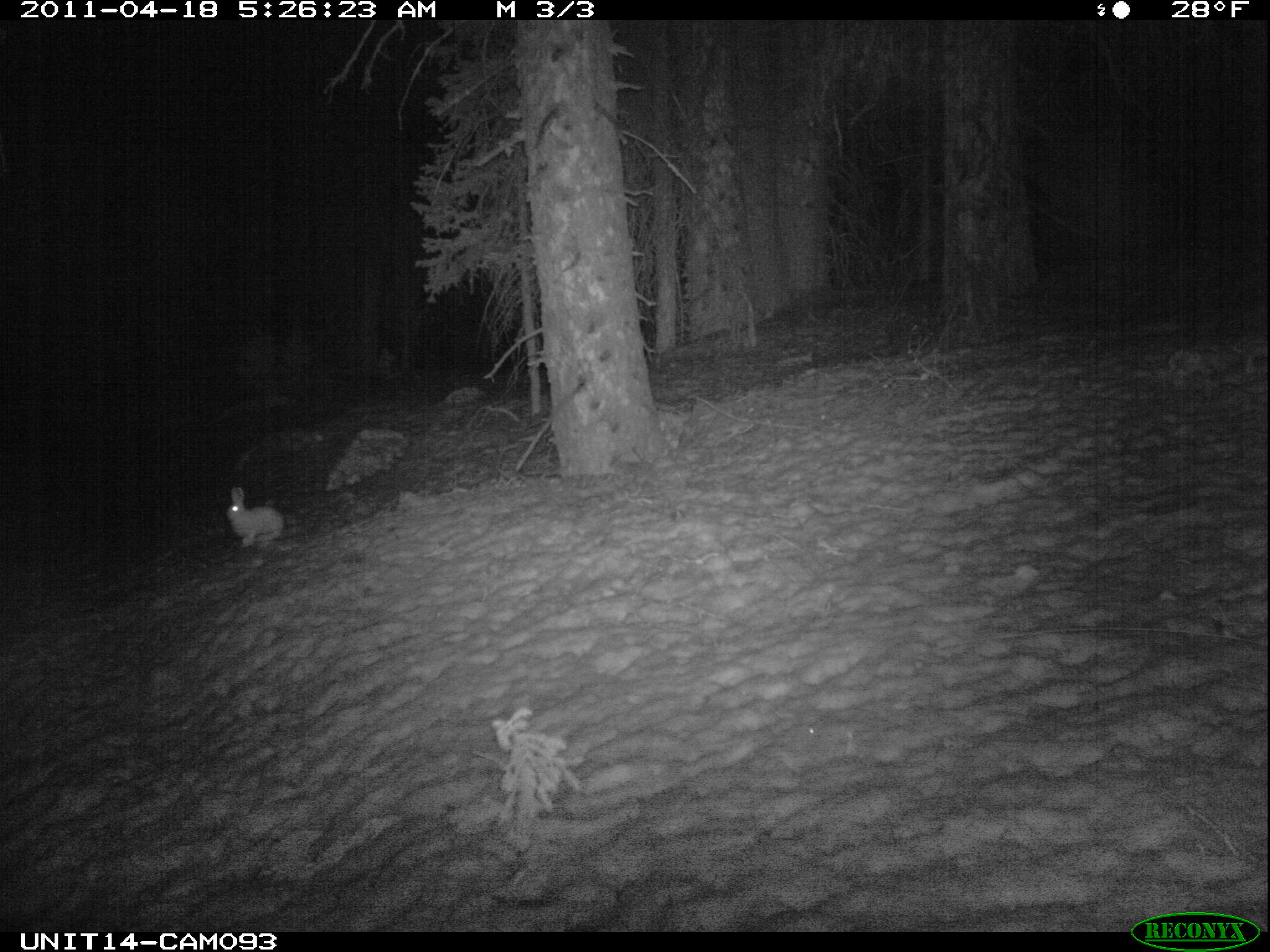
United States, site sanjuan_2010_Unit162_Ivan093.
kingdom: Animalia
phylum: Chordata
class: Mammalia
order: Lagomorpha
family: Leporidae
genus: Lepus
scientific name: Lepus americanus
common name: snowshoe hare